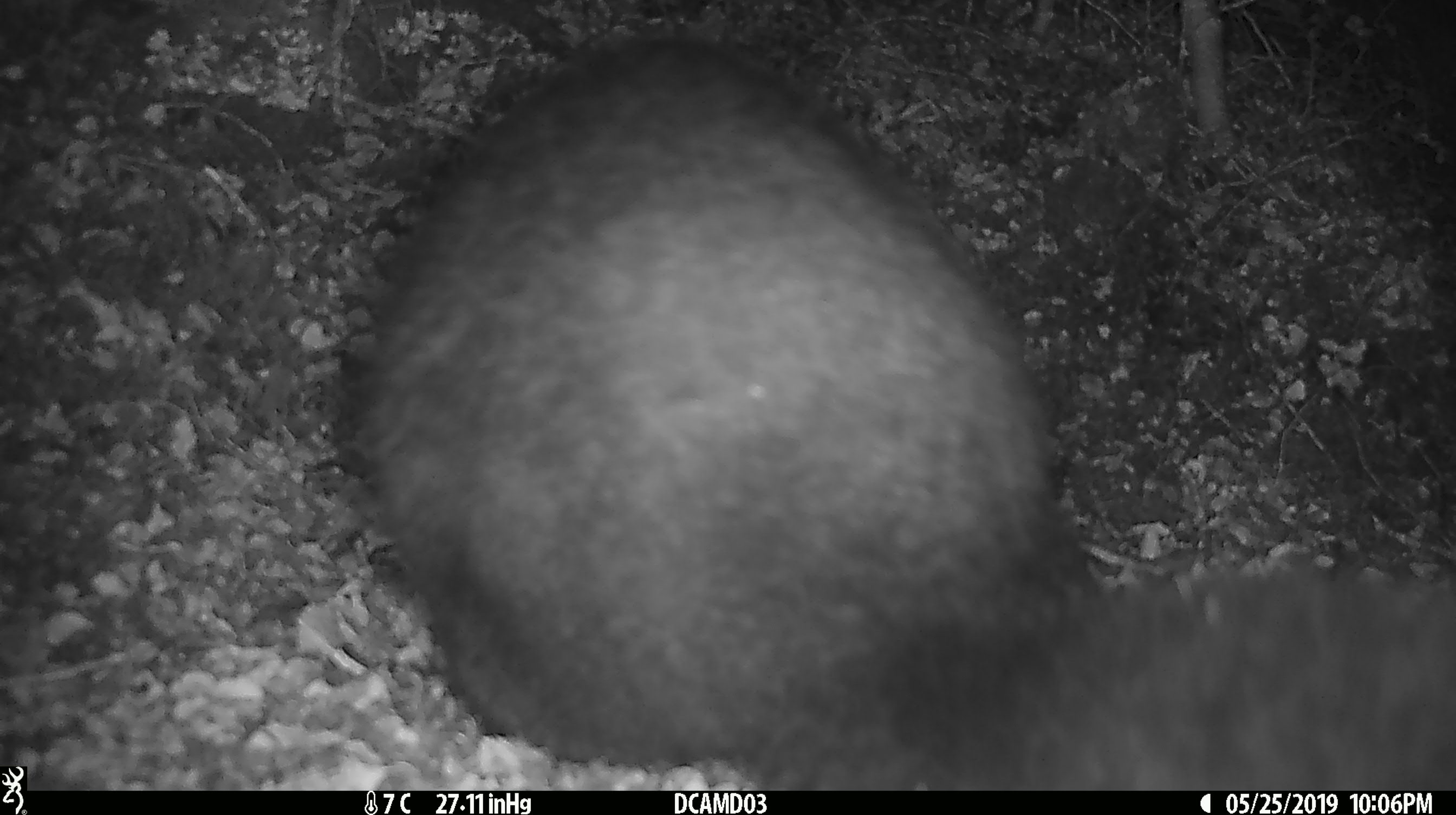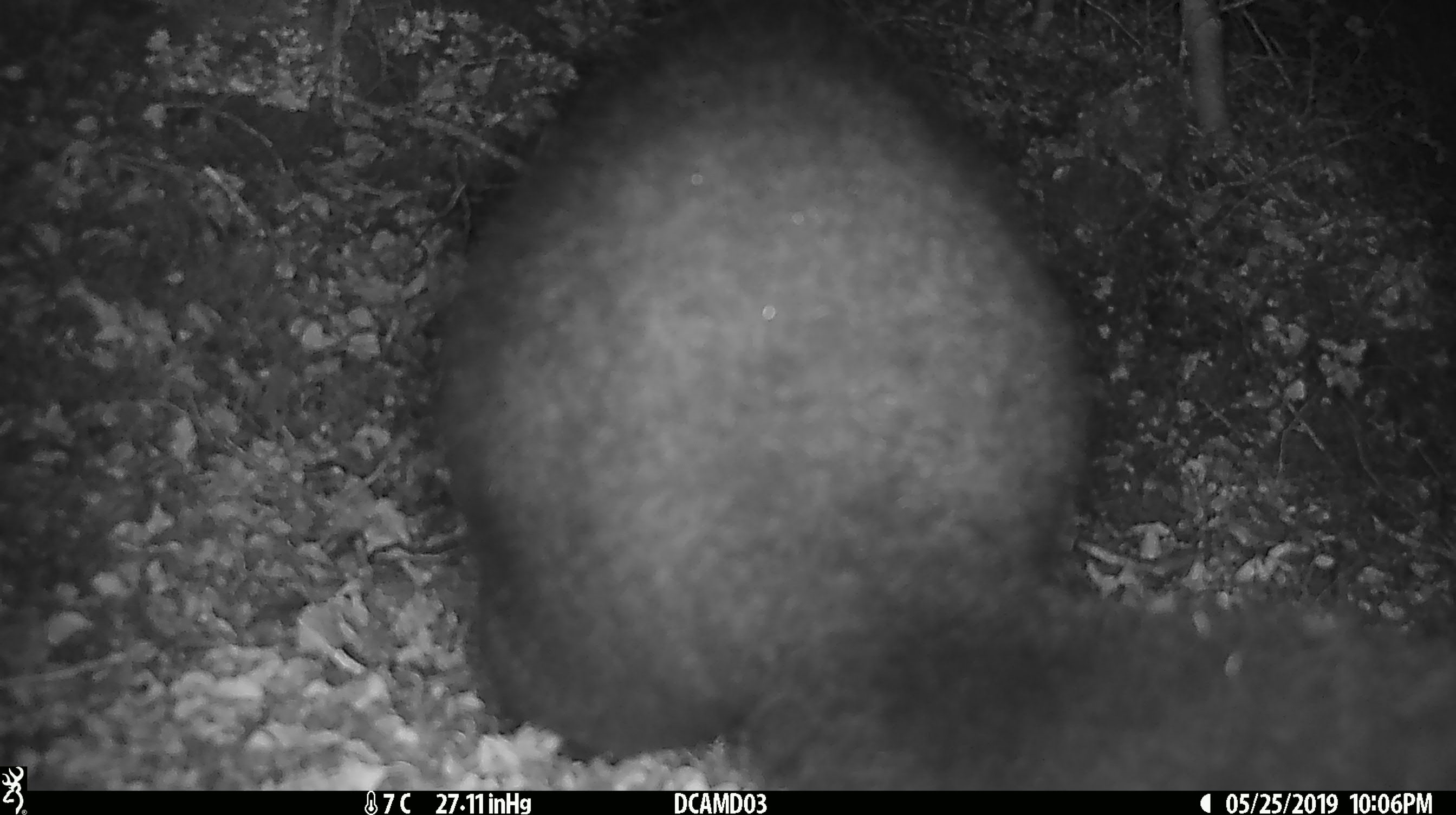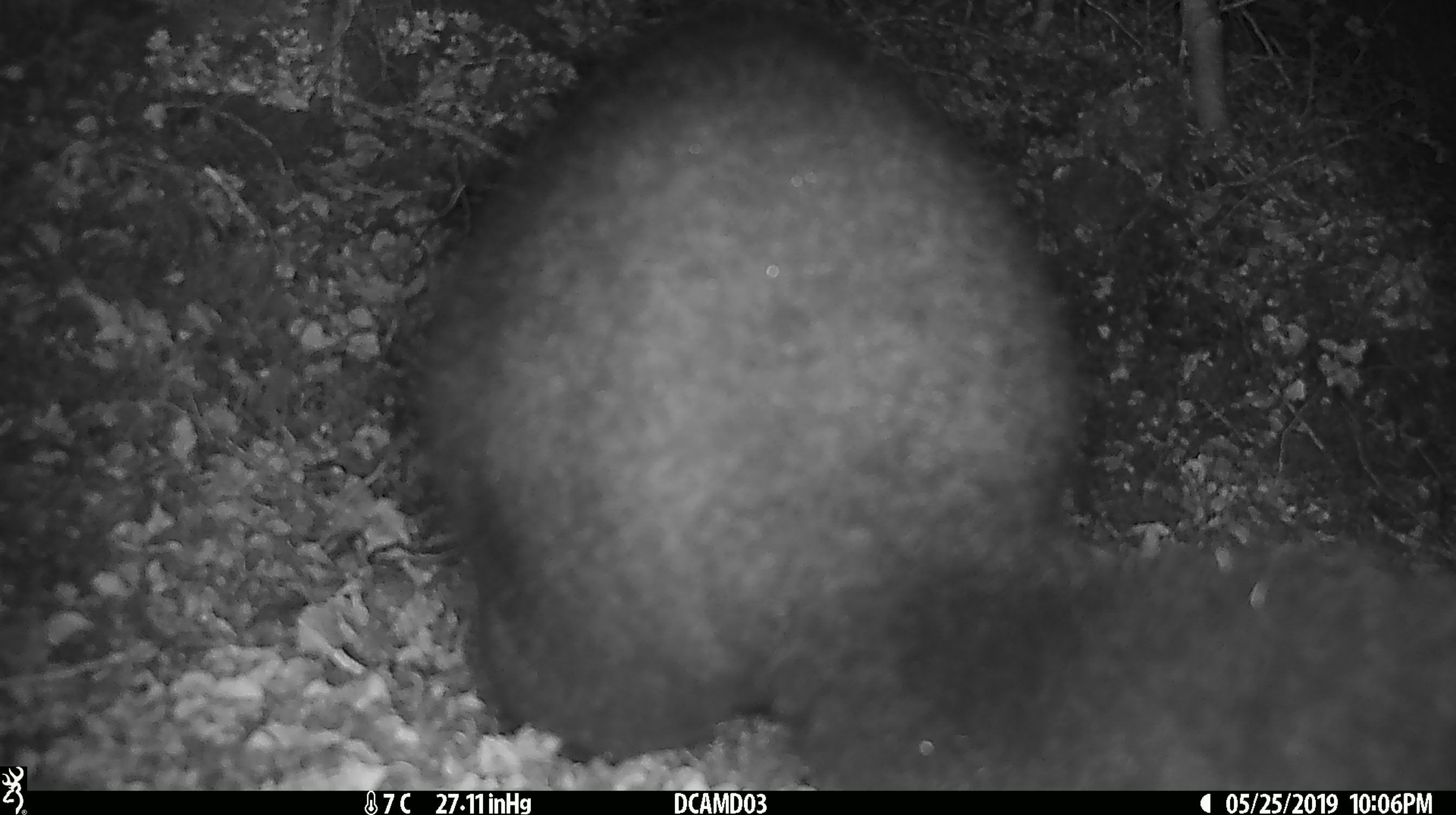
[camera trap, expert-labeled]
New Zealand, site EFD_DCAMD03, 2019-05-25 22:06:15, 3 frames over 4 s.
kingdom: Animalia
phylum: Chordata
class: Mammalia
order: Diprotodontia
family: Phalangeridae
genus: Trichosurus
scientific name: Trichosurus vulpecula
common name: common brushtail possum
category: possum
Possum (common brushtail possum) (Trichosurus vulpecula).